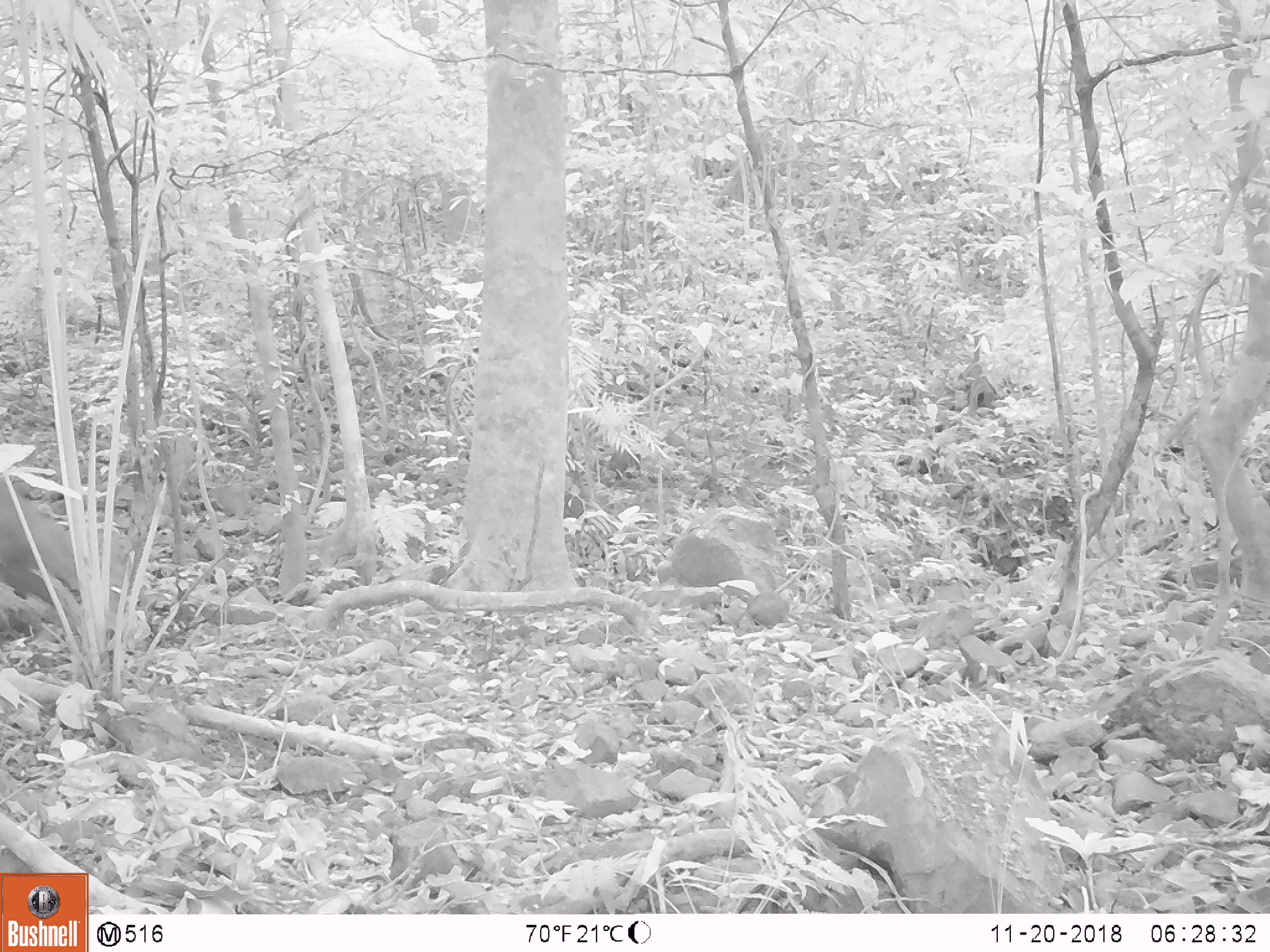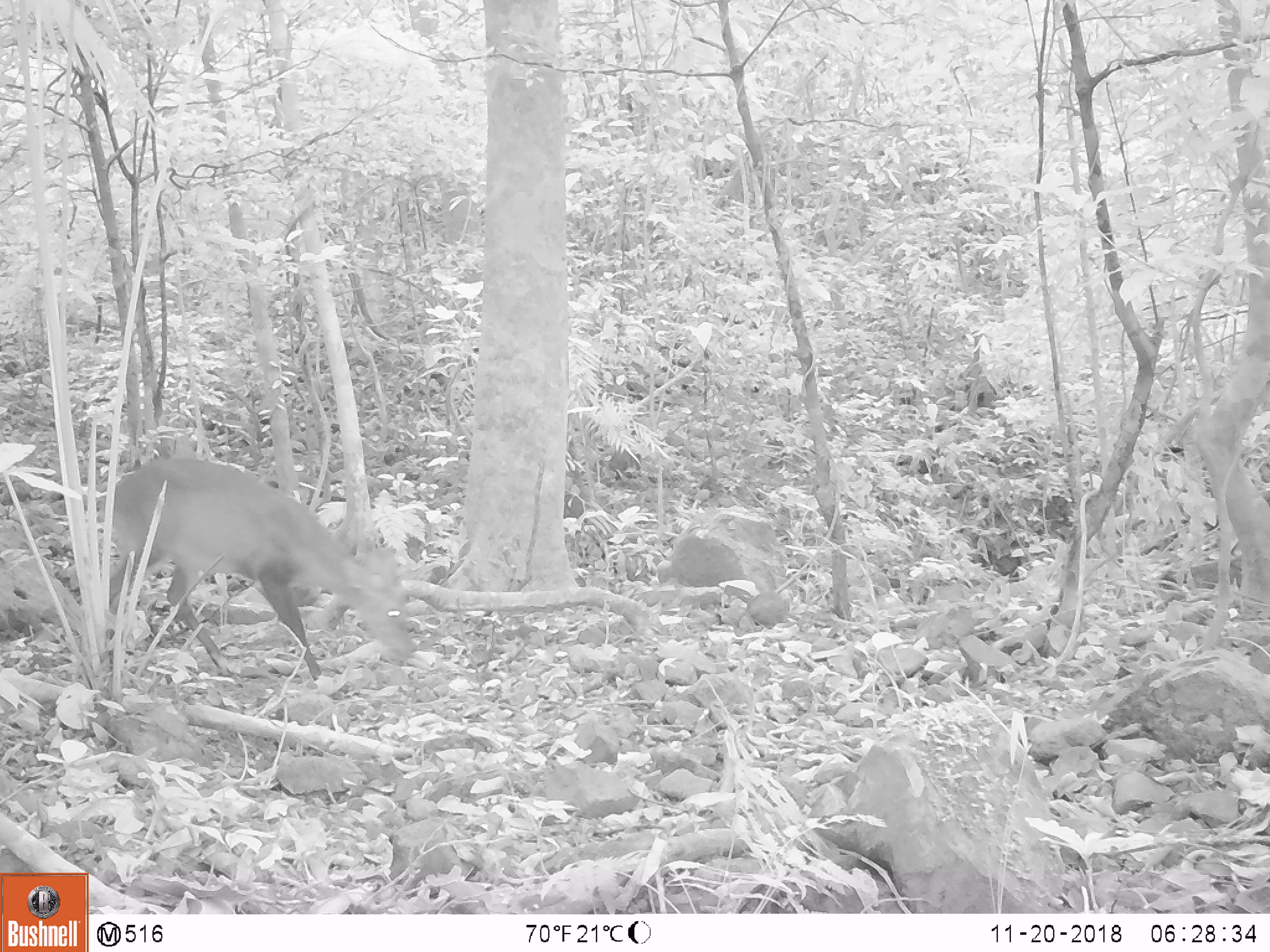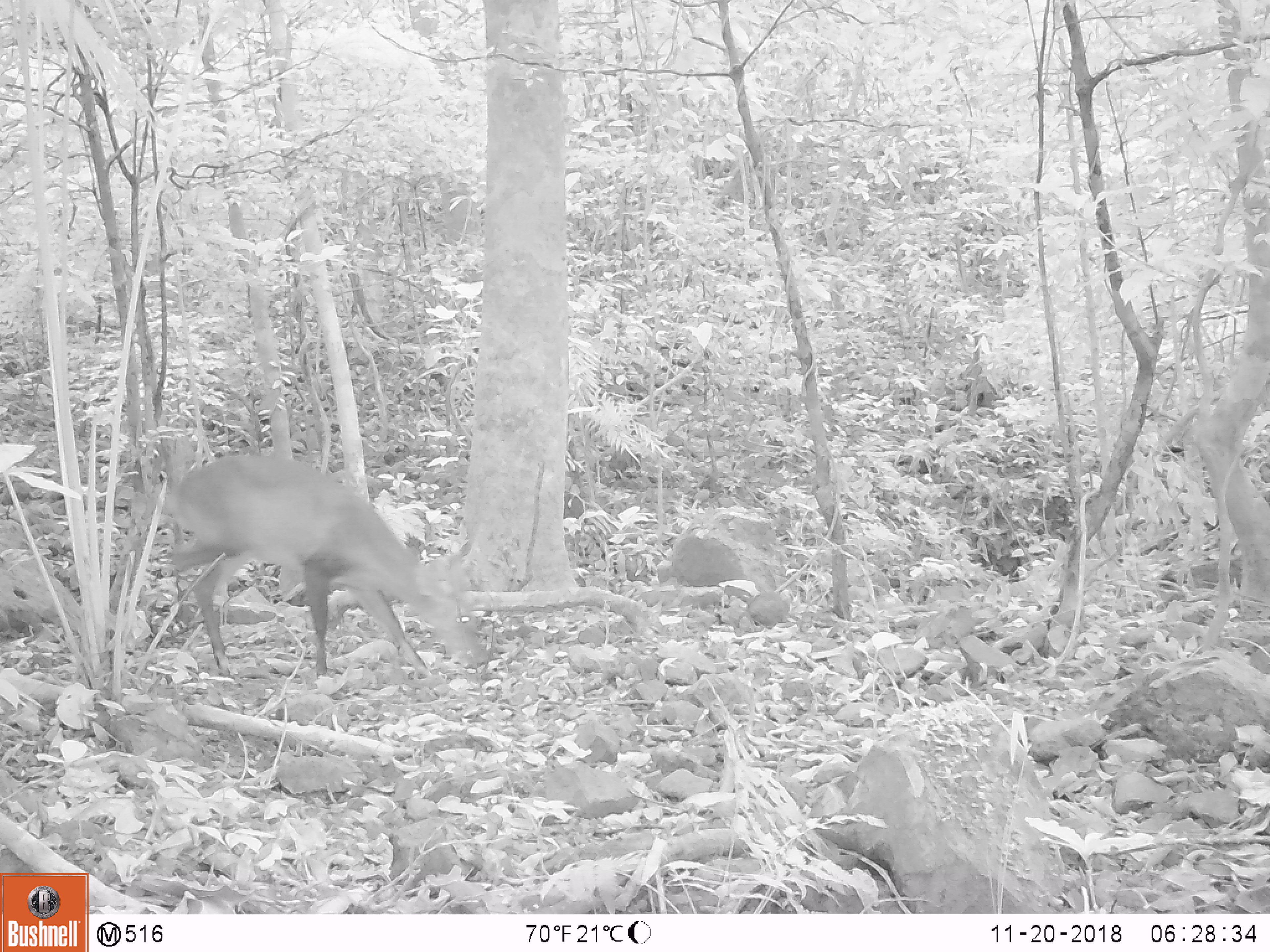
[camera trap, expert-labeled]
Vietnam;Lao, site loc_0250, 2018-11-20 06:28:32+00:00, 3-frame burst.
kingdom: Animalia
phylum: Chordata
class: Mammalia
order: Artiodactyla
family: Cervidae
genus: Muntiacus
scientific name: Muntiacus vuquangensis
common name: large-antlered muntjac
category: large antlered muntjac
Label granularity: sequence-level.